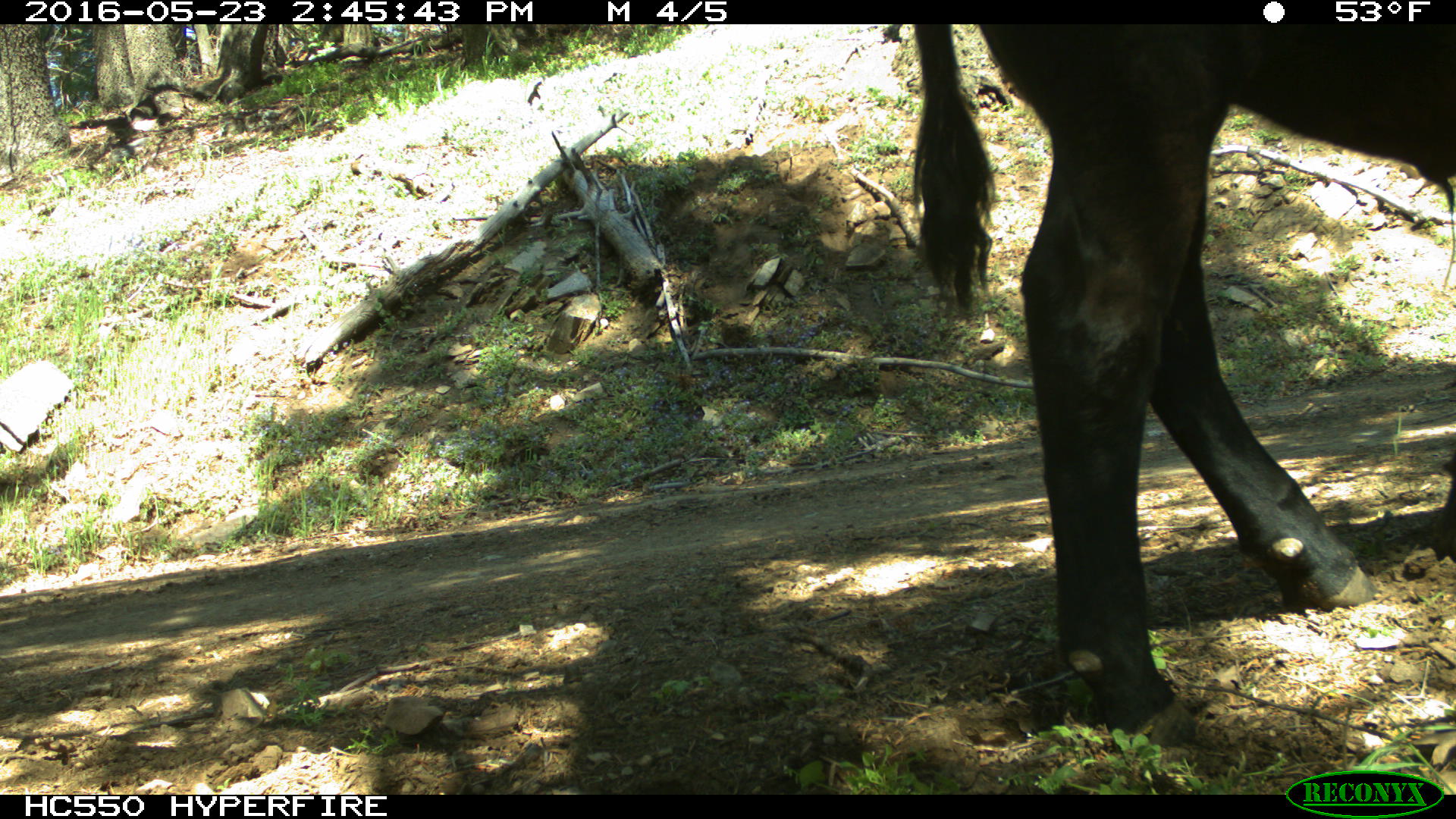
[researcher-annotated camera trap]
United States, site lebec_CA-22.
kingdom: Animalia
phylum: Chordata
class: Mammalia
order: Artiodactyla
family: Bovidae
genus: Bos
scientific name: Bos taurus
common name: domestic cow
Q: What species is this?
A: Bos taurus (domestic cow).